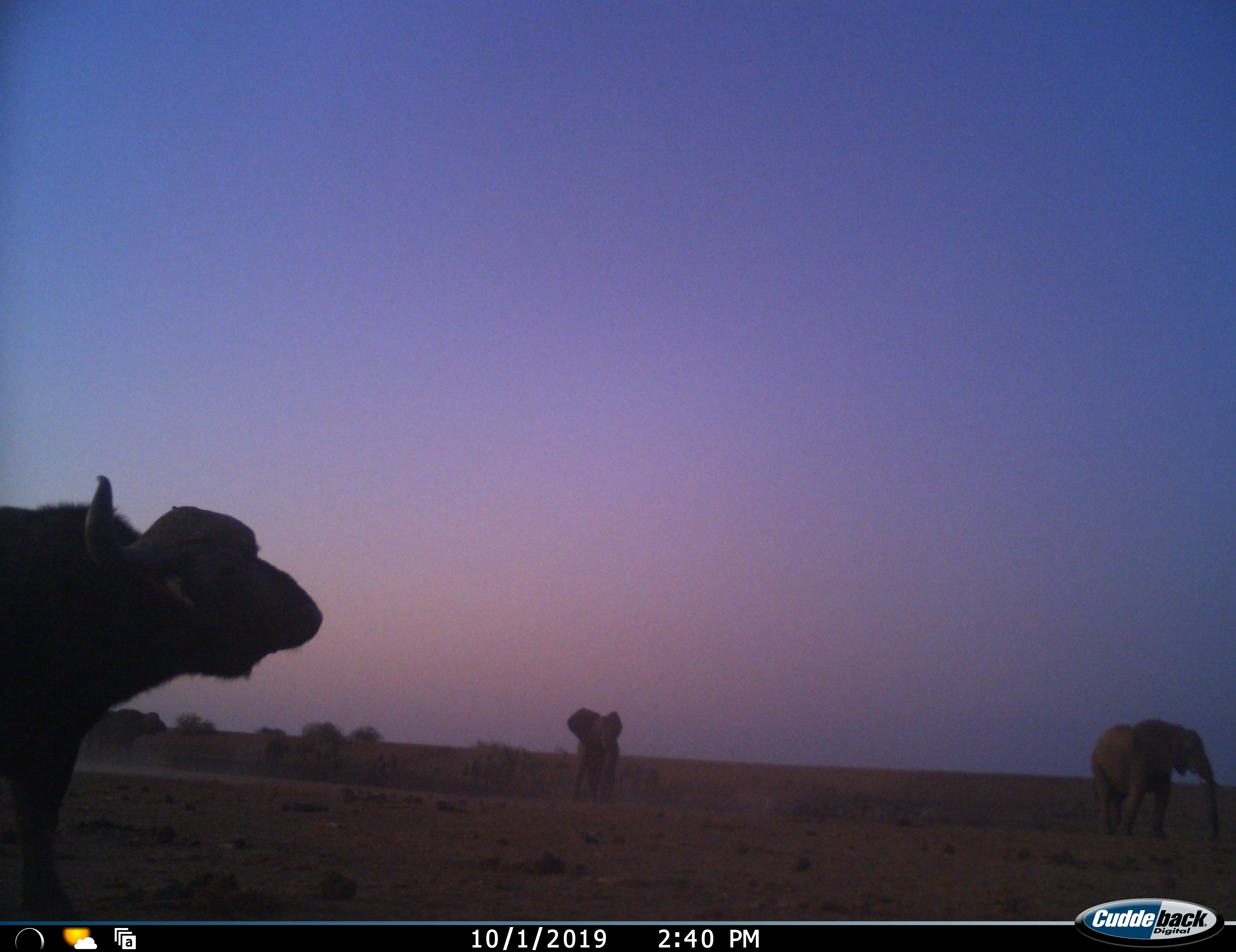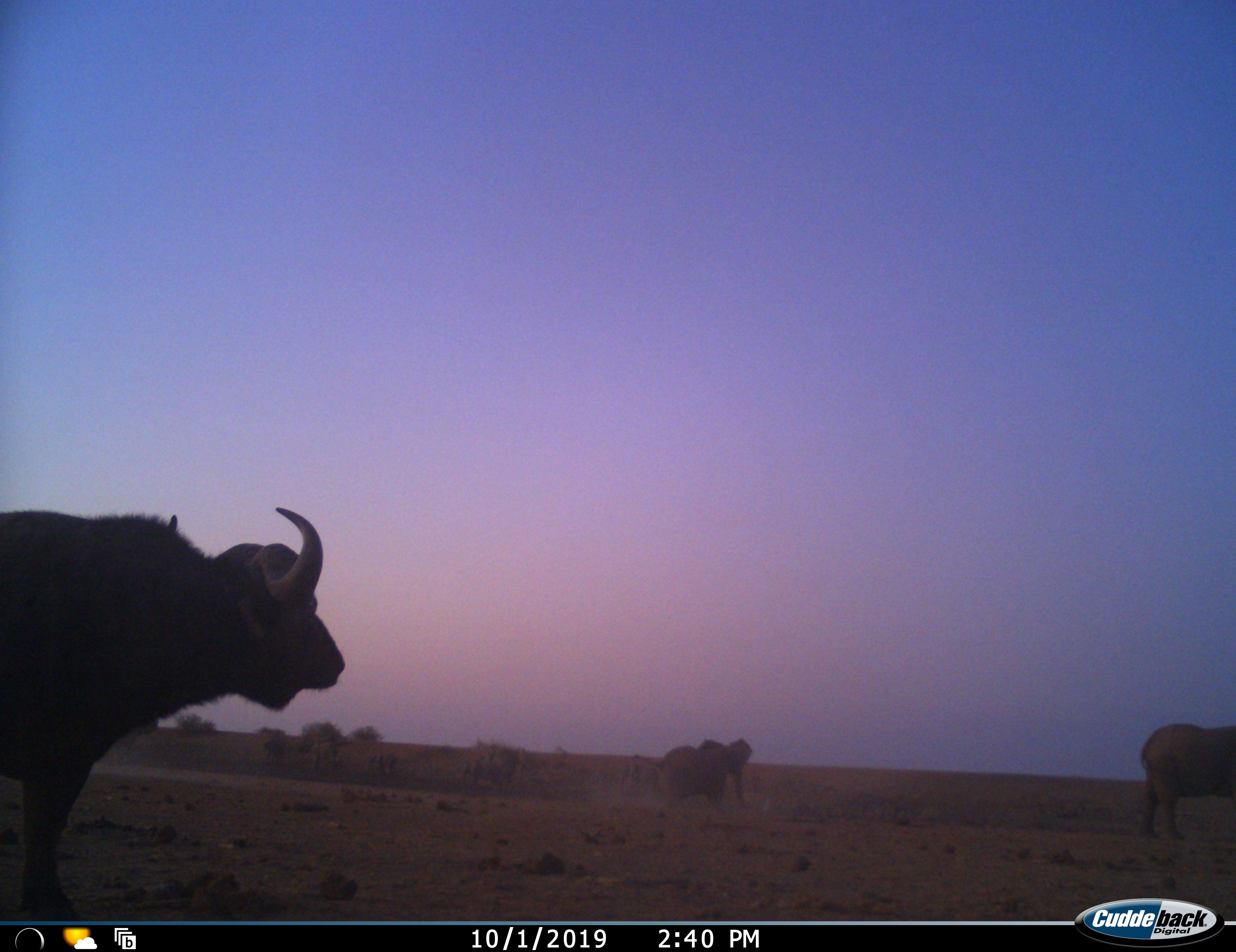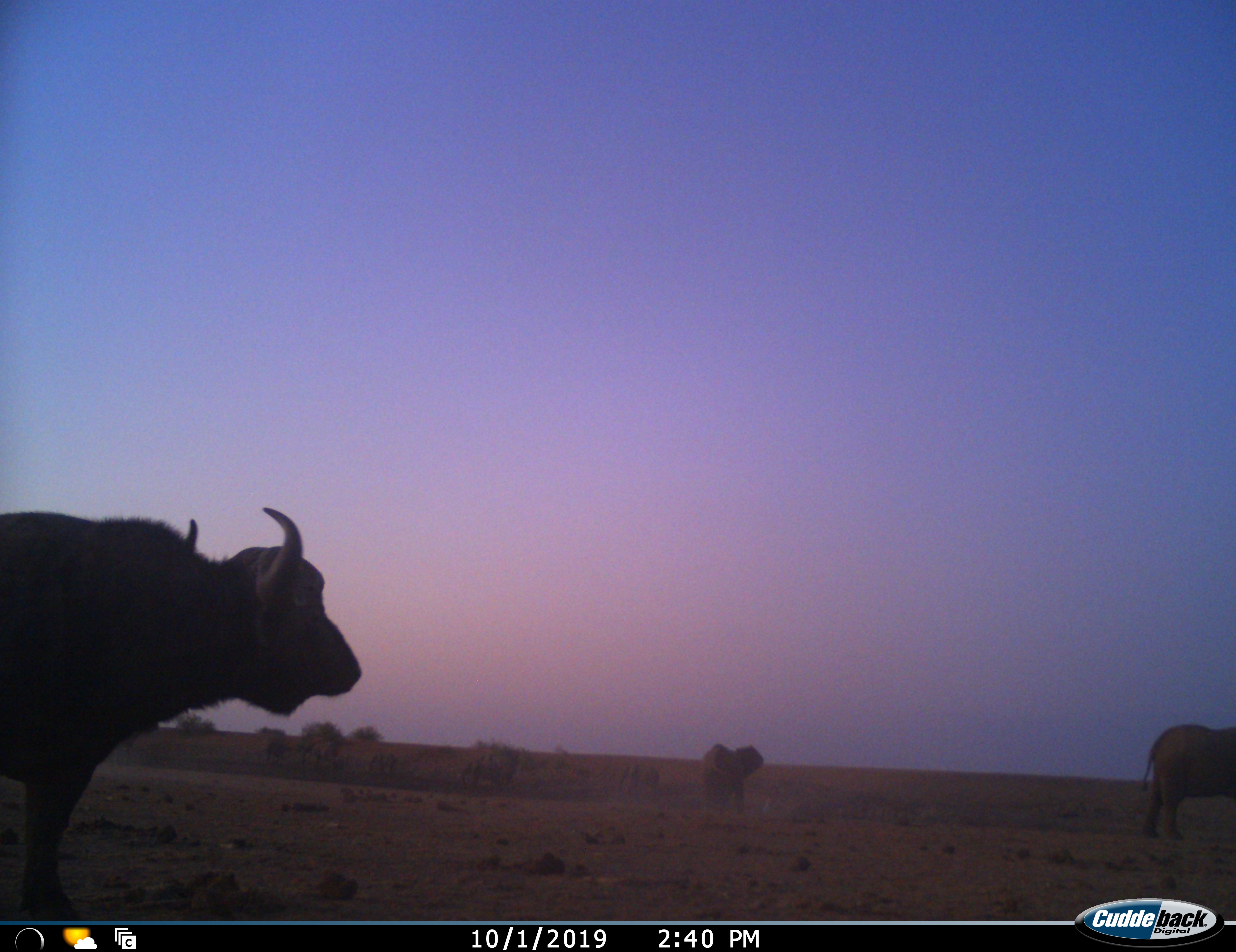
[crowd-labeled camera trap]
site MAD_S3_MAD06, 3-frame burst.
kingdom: Animalia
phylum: Chordata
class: Mammalia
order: Artiodactyla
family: Bovidae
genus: Syncerus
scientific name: Syncerus caffer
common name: african buffalo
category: buffalo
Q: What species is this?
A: Buffalo (african buffalo) (Syncerus caffer).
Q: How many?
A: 1.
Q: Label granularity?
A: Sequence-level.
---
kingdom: Animalia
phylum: Chordata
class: Mammalia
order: Proboscidea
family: Elephantidae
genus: Loxodonta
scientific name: Loxodonta africana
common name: african bush elephant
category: elephant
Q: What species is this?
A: Elephant (african bush elephant) (Loxodonta africana).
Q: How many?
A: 2.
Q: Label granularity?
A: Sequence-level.